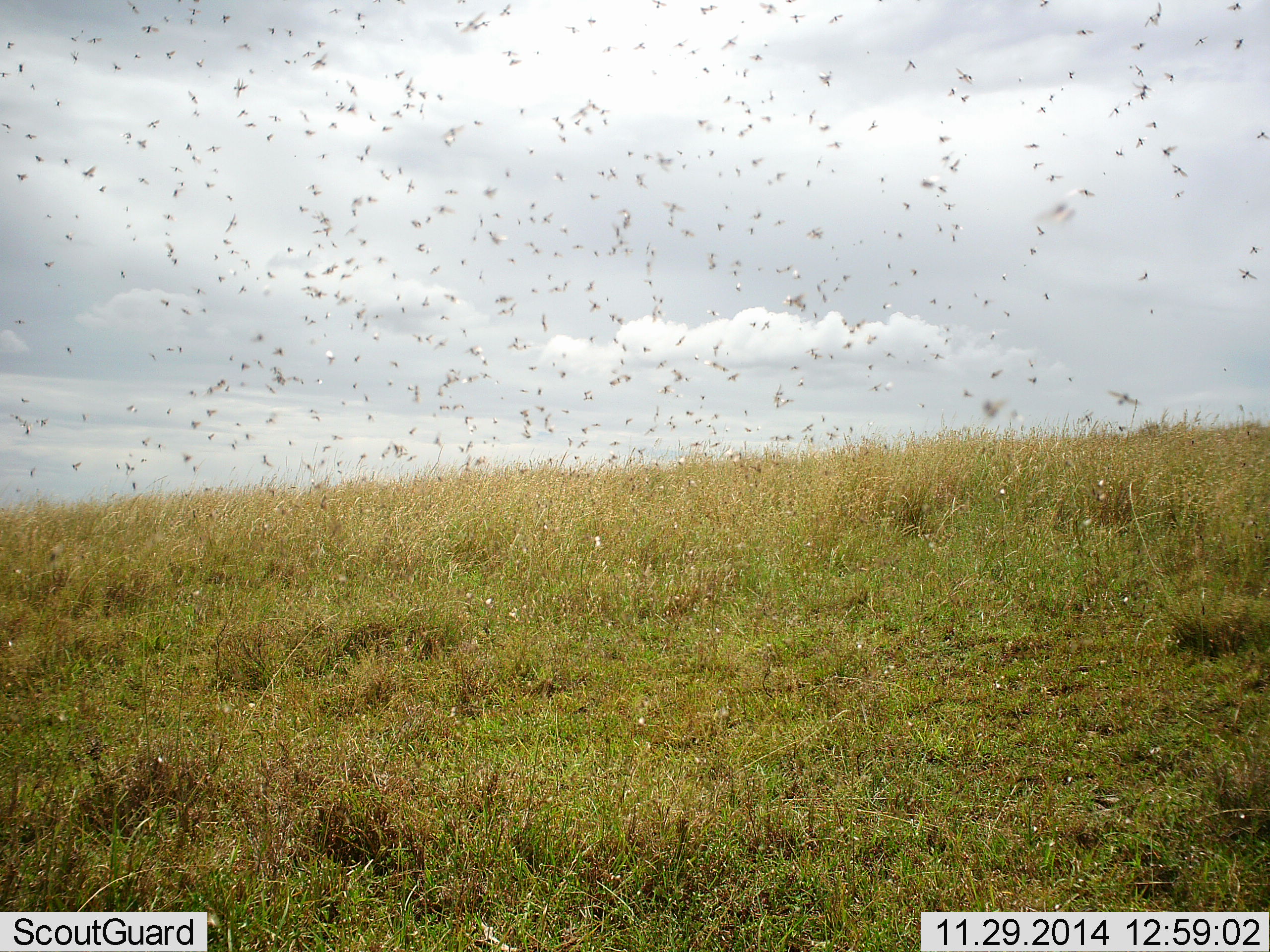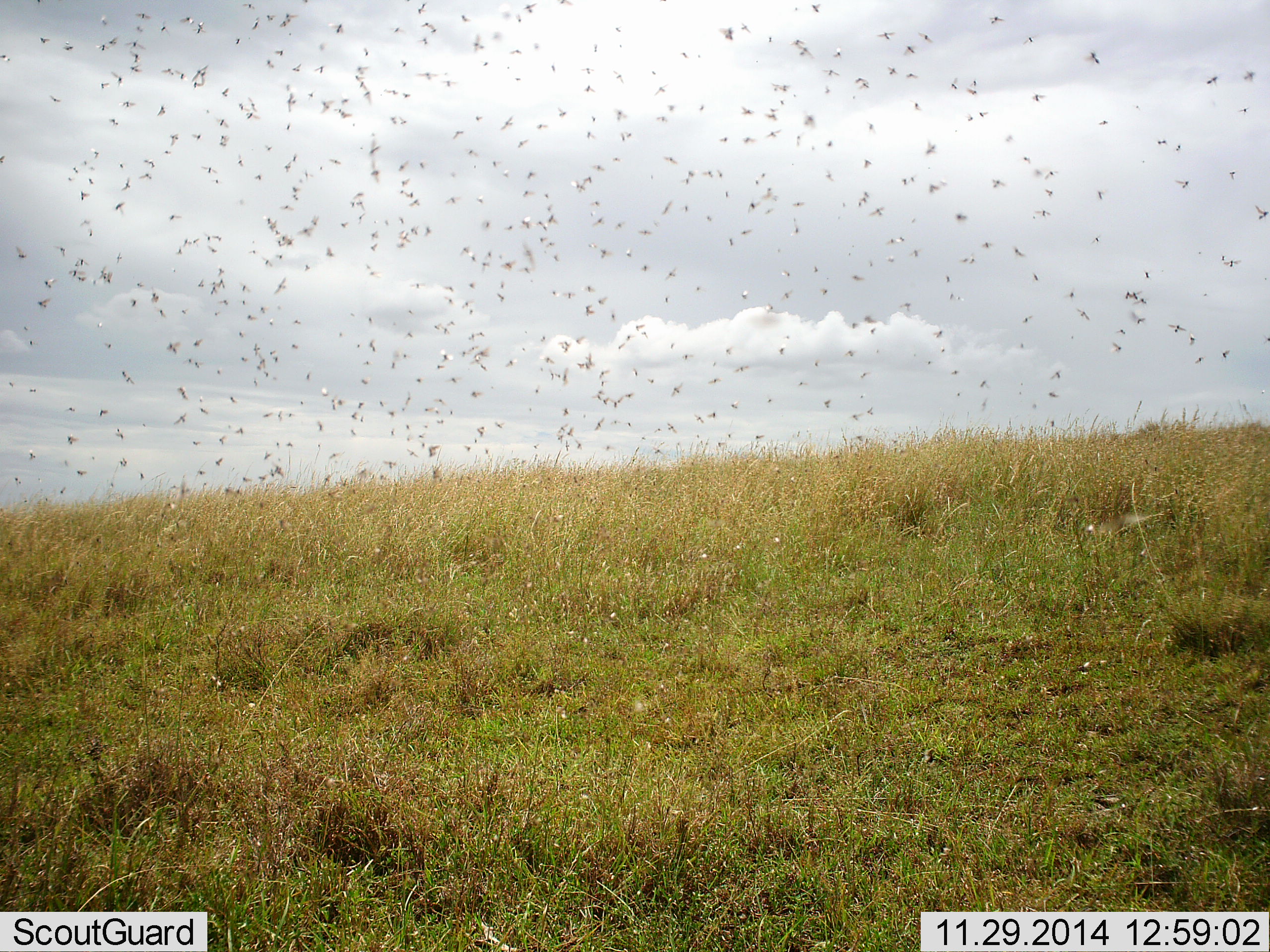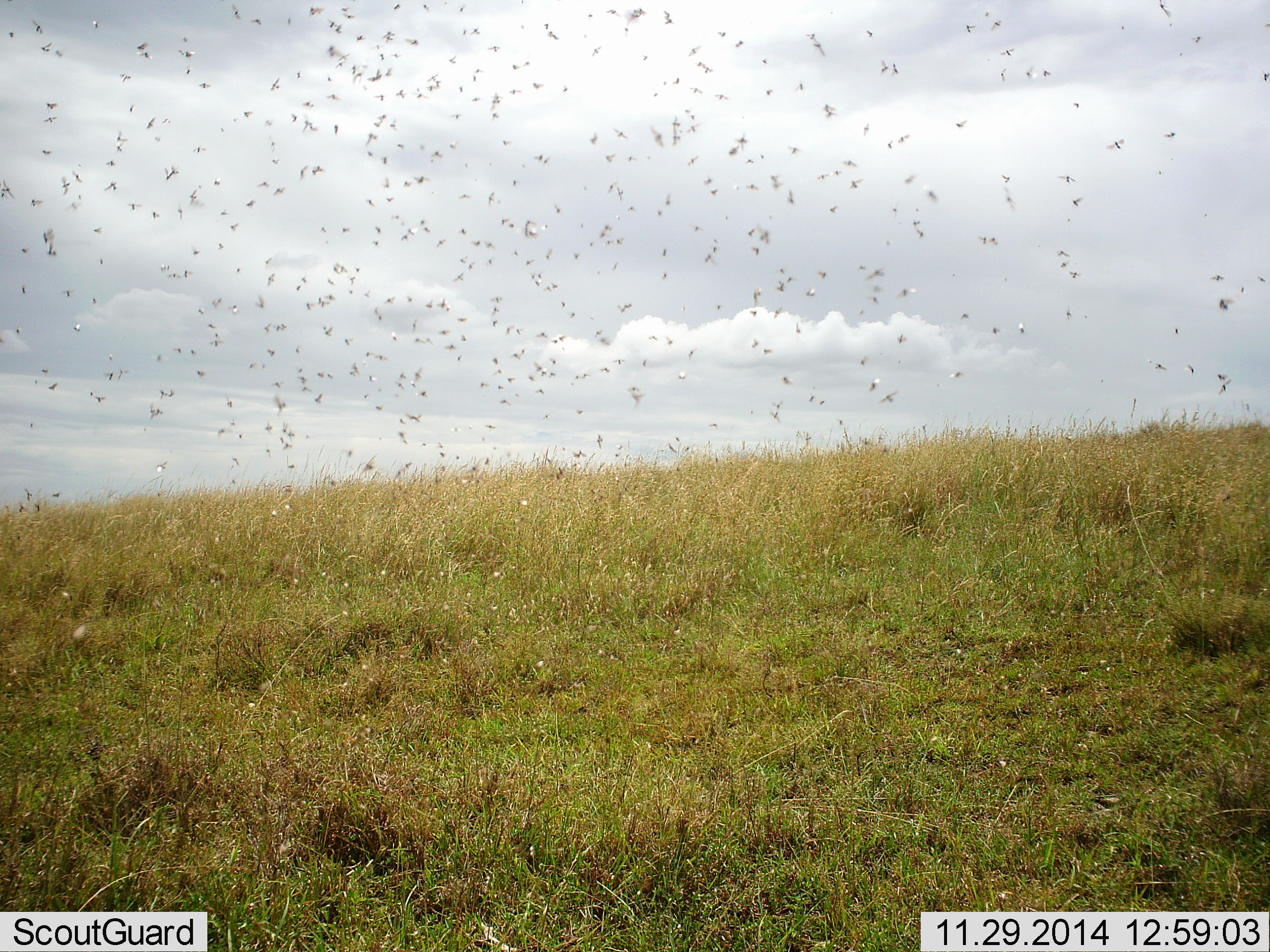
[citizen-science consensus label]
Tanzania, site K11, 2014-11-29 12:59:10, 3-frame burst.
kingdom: Animalia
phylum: Arthropoda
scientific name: Arthropoda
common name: arthropods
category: insectspider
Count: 51+.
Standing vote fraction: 0%.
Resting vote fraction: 0%.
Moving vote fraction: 100%.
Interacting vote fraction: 0%.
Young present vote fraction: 0%.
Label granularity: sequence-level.